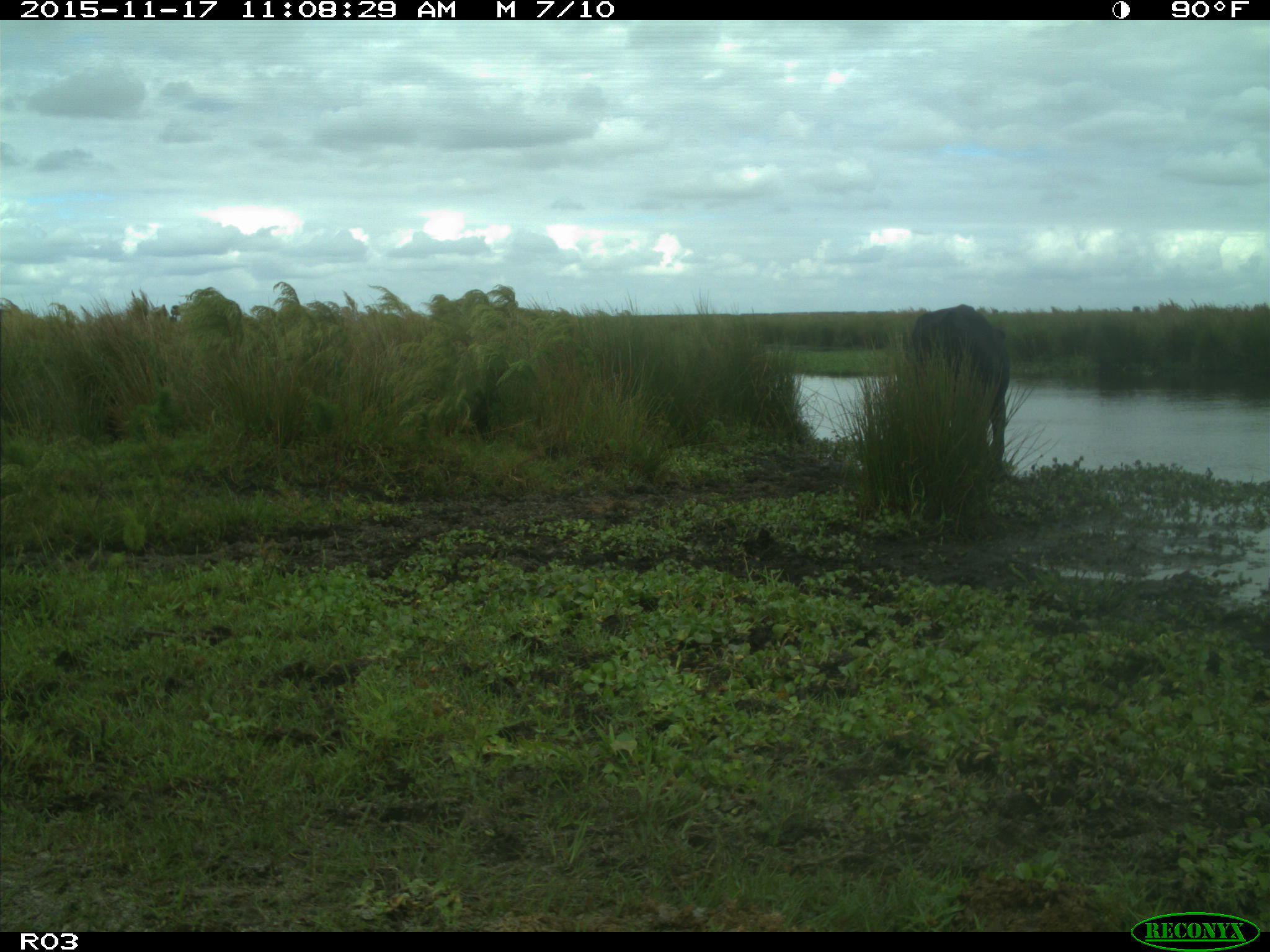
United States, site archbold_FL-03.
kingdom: Animalia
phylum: Chordata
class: Mammalia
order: Artiodactyla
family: Bovidae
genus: Bos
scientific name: Bos taurus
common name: domestic cow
Bos taurus (domestic cow).